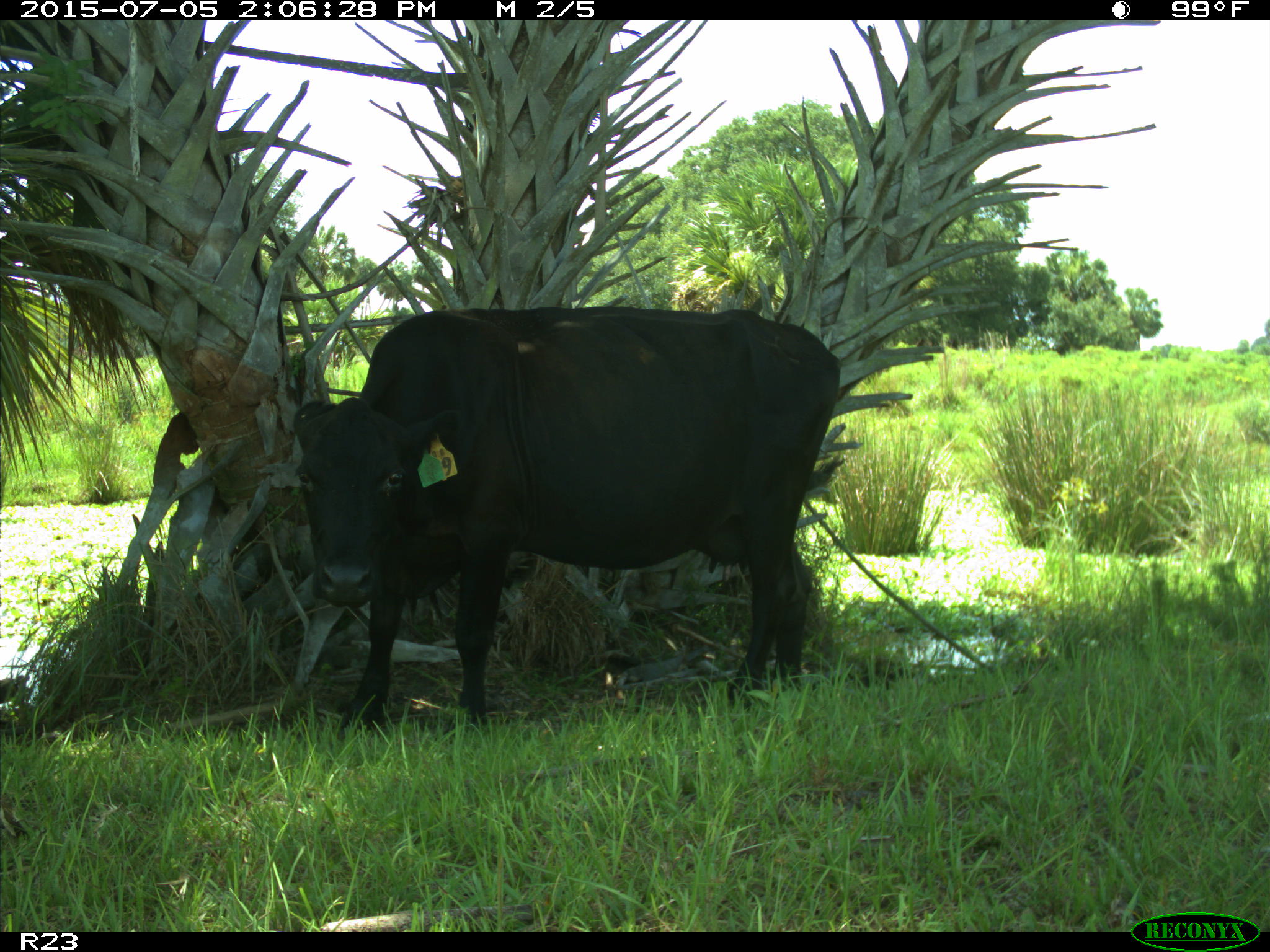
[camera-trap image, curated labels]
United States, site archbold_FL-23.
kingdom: Animalia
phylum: Chordata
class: Mammalia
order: Artiodactyla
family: Bovidae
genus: Bos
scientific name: Bos taurus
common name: domestic cow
Bos taurus (domestic cow).